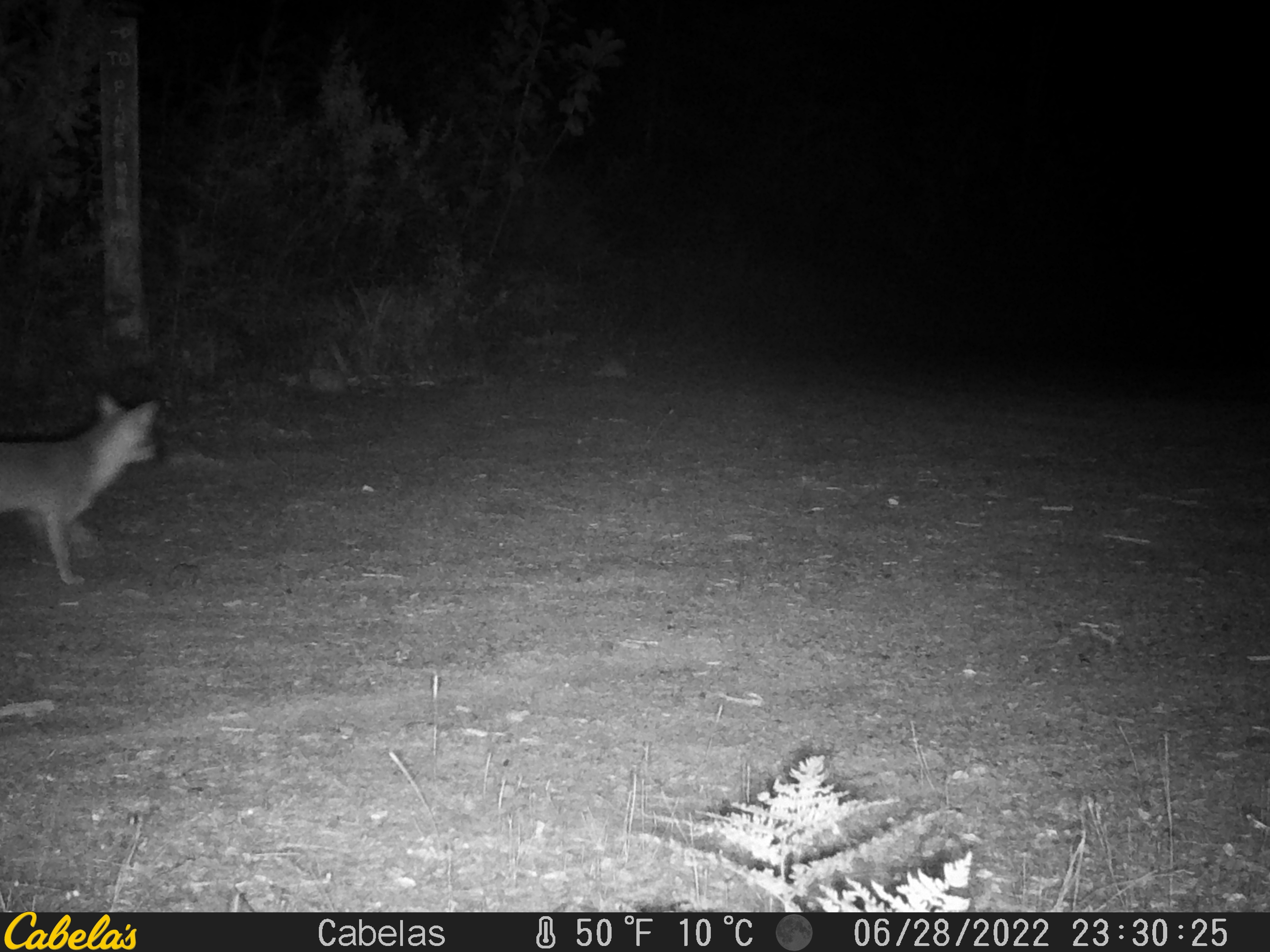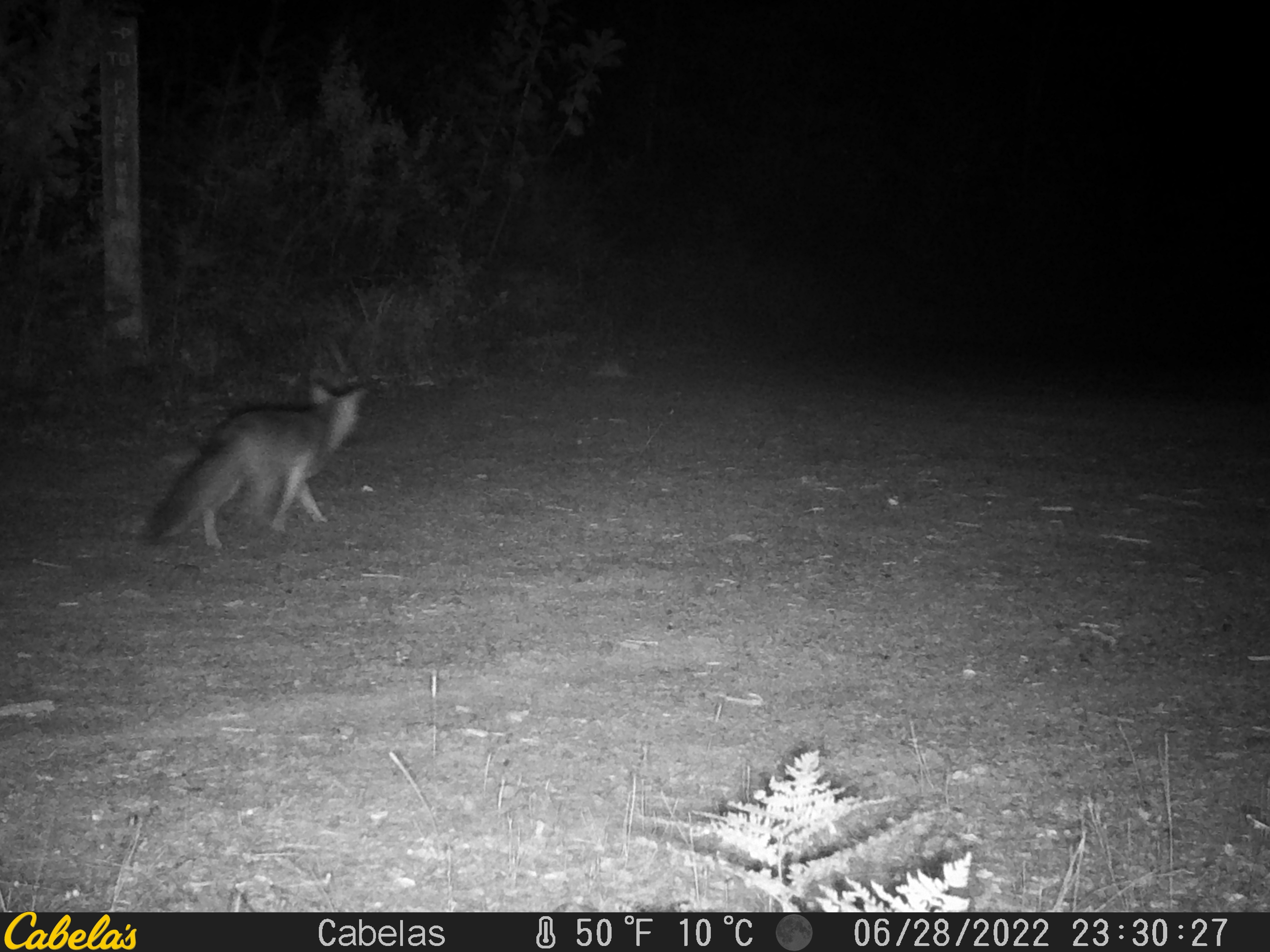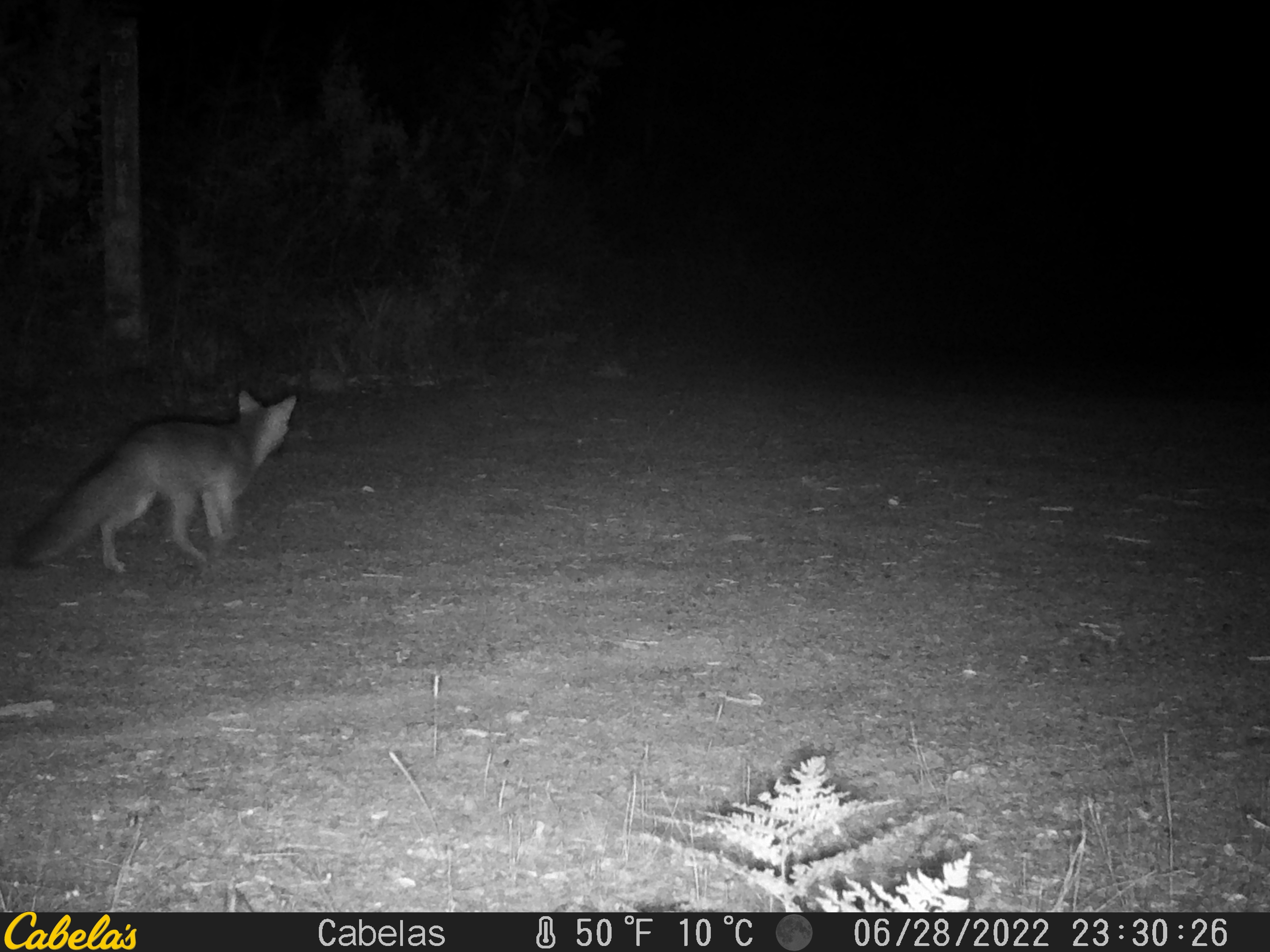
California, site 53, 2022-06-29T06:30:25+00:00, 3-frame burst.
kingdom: Animalia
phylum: Chordata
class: Mammalia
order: Carnivora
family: Canidae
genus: Urocyon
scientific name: Urocyon cinereoargenteus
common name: gray fox